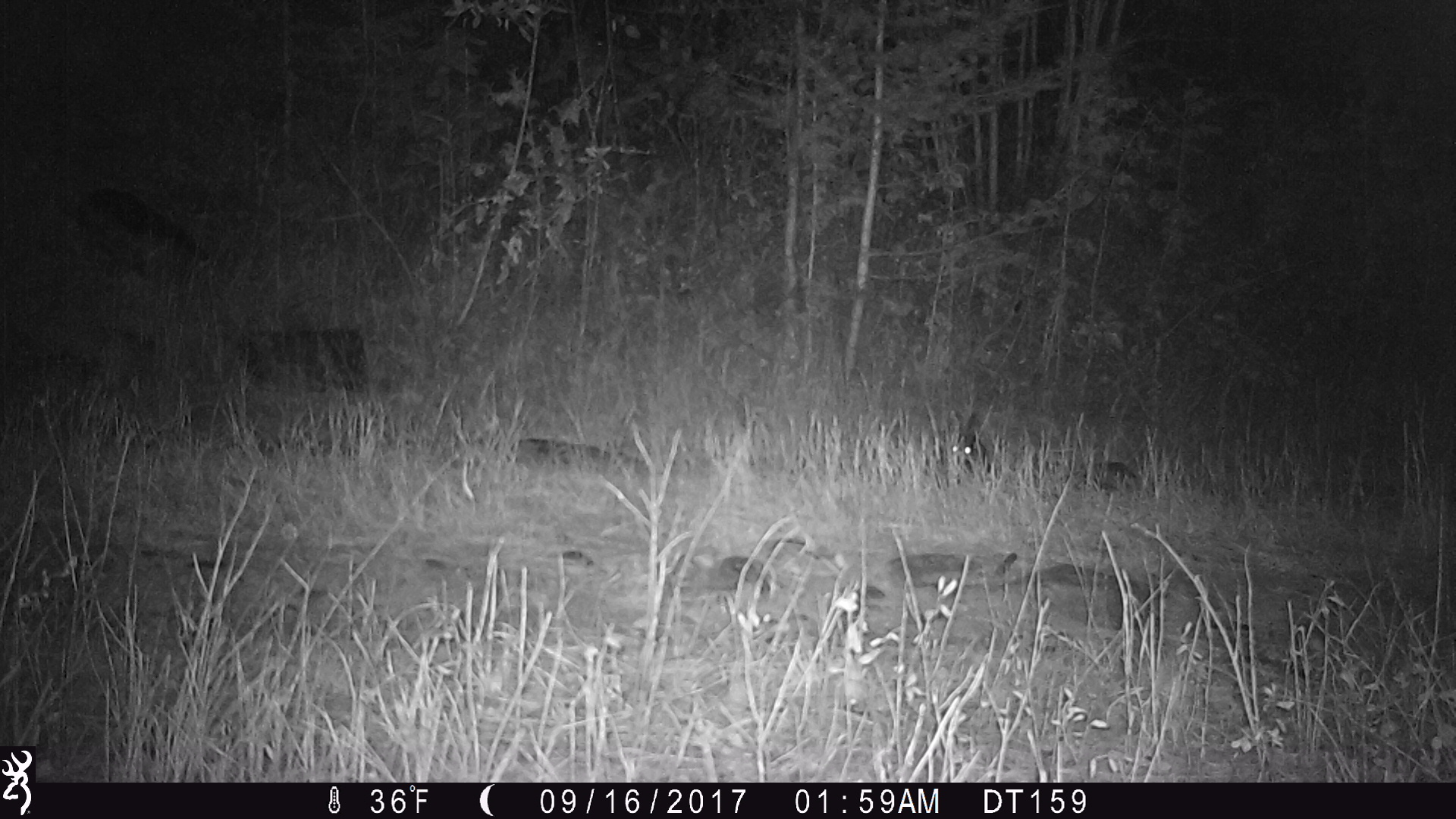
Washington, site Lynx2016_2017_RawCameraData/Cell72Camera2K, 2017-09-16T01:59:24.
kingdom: Animalia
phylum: Chordata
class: Mammalia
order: Lagomorpha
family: Leporidae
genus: Lepus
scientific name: Lepus americanus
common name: snowshoe hare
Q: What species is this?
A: Lepus americanus (snowshoe hare).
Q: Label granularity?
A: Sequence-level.